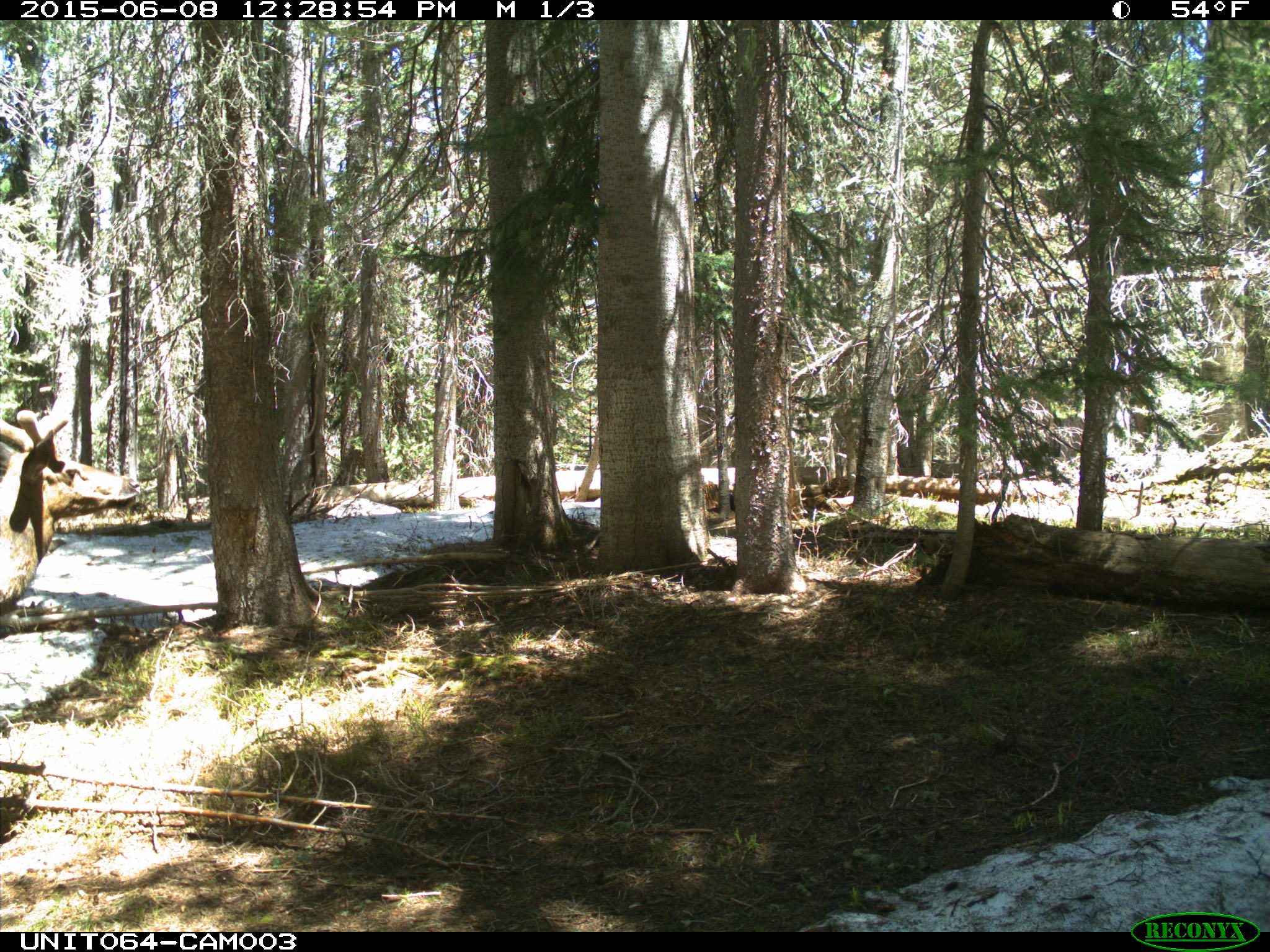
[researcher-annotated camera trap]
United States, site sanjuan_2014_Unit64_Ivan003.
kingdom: Animalia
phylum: Chordata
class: Mammalia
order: Artiodactyla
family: Cervidae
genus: Cervus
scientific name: Cervus elaphus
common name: red deer